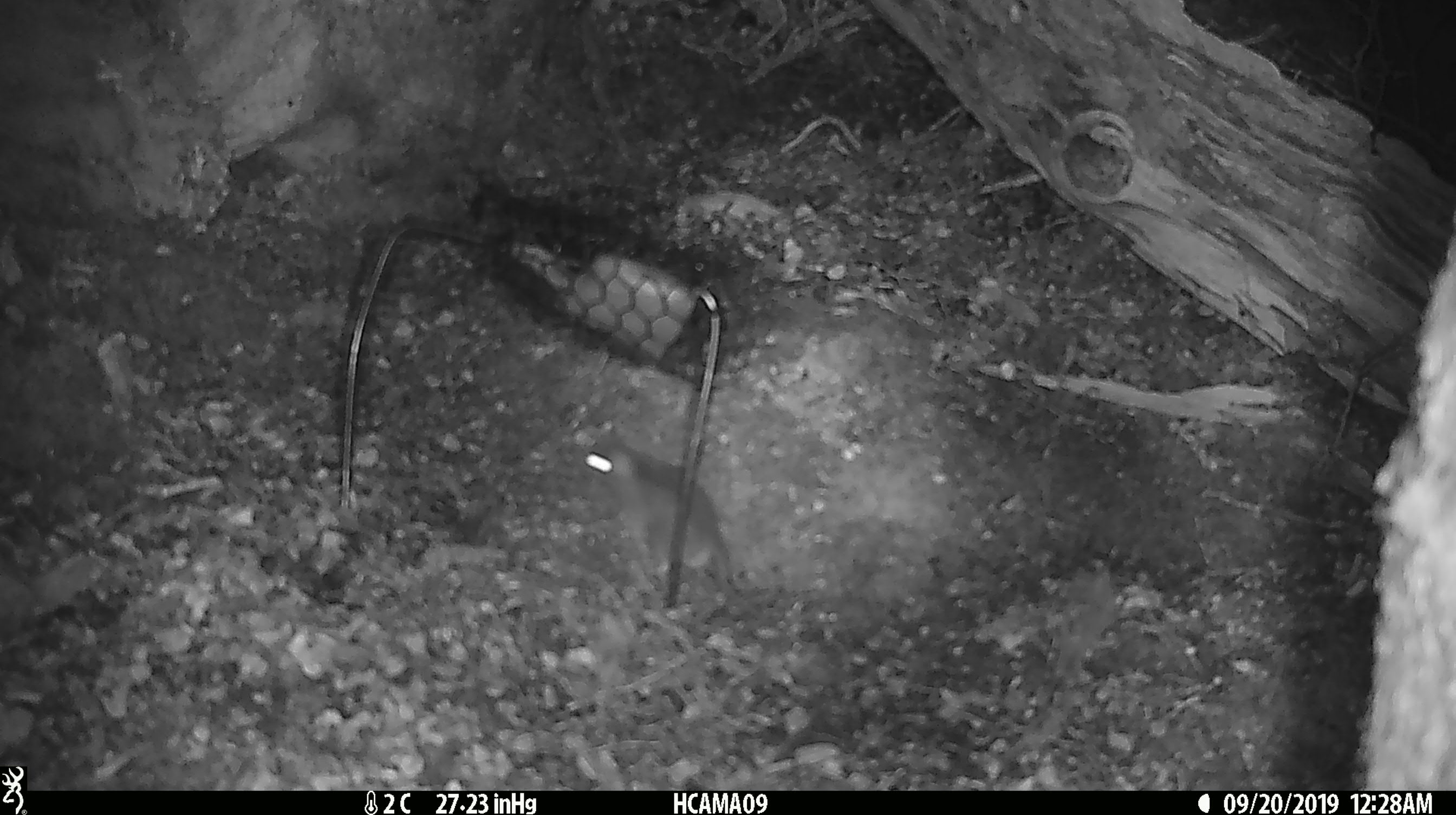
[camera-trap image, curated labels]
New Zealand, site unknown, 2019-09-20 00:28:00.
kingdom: Animalia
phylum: Chordata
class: Mammalia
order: Rodentia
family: Muridae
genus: Mus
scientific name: Mus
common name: mouse